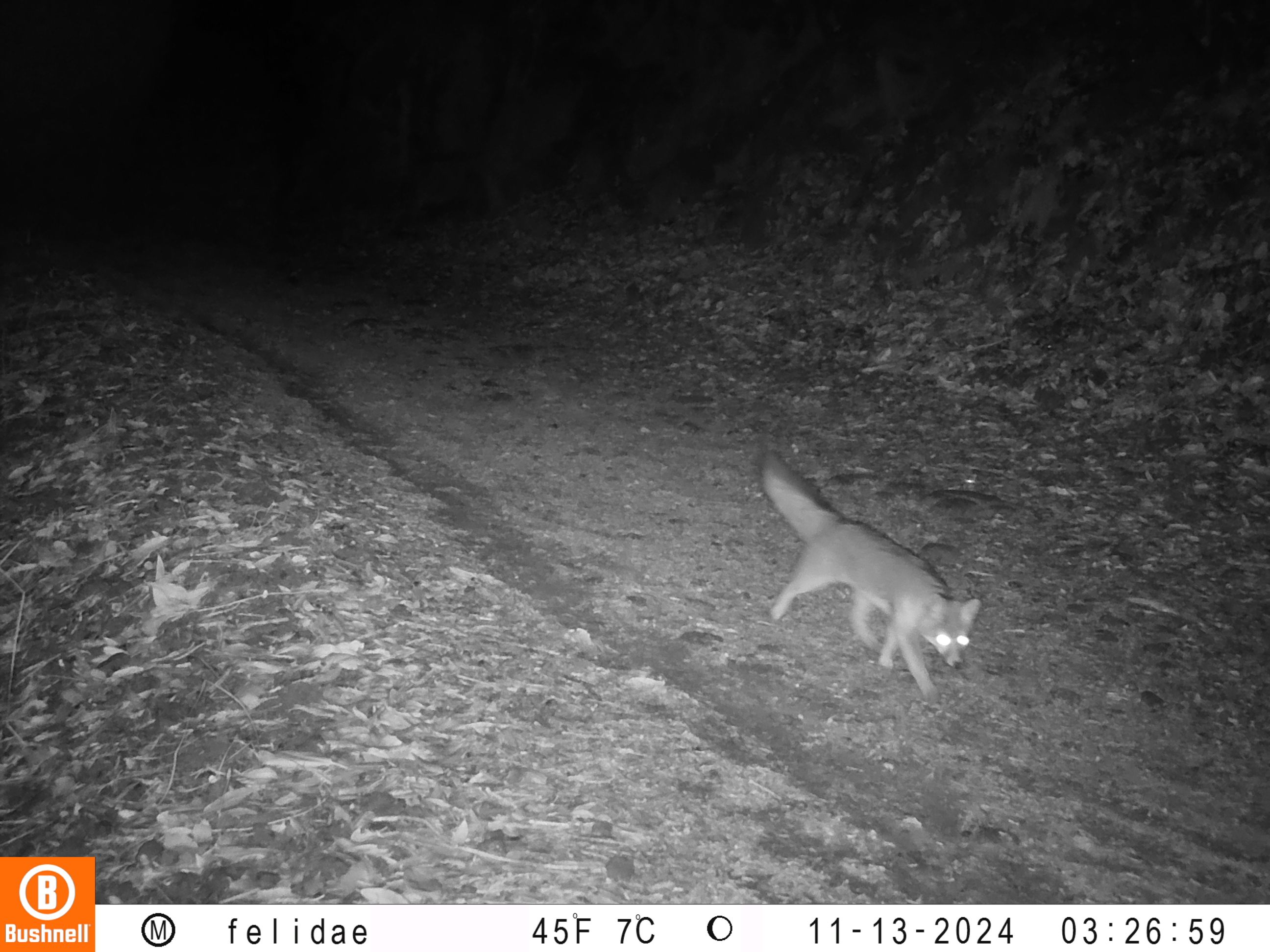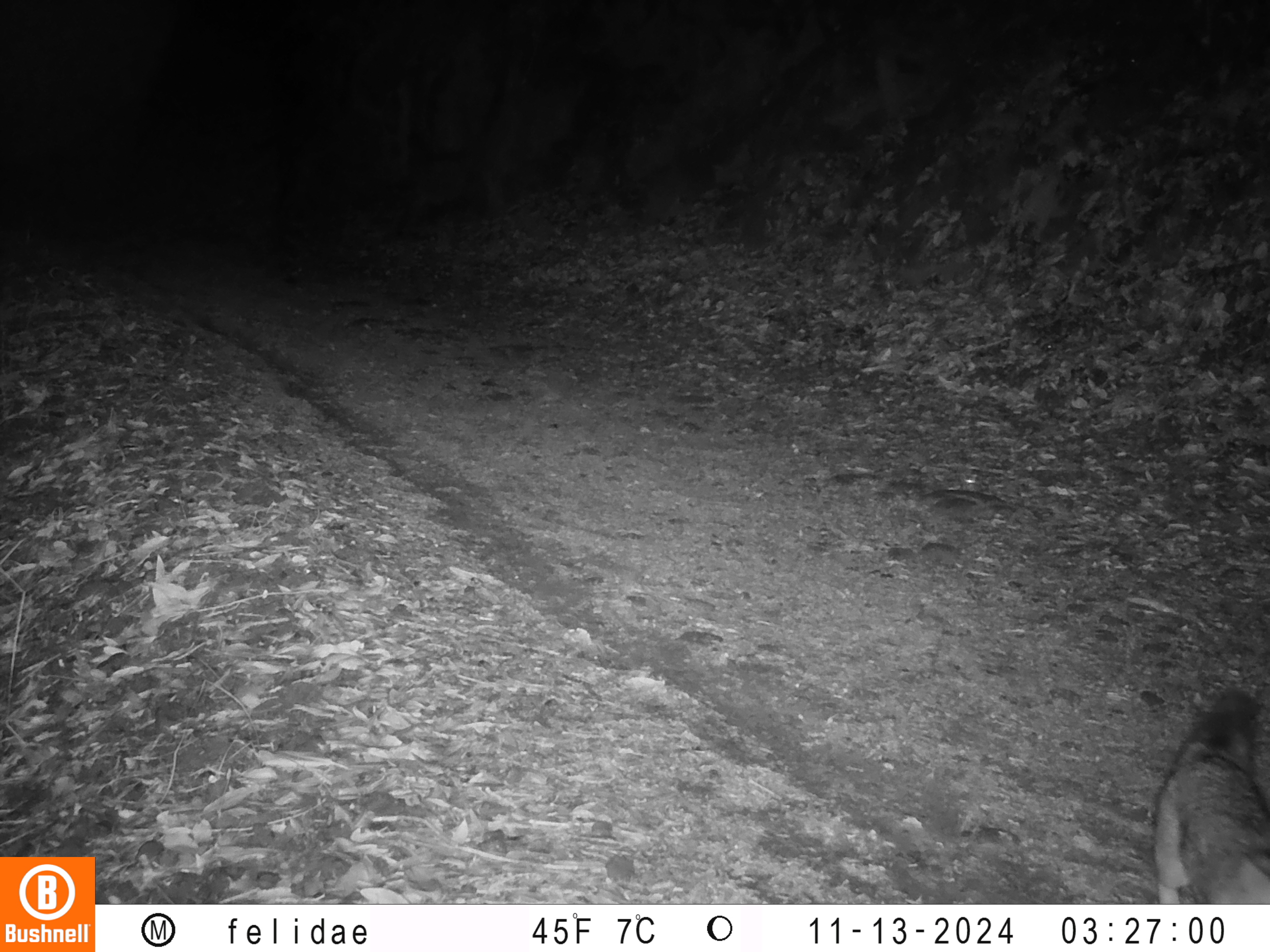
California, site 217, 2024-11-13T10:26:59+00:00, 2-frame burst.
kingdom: Animalia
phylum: Chordata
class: Mammalia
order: Carnivora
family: Canidae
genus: Urocyon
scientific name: Urocyon cinereoargenteus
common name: gray fox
Gray fox (Urocyon cinereoargenteus).